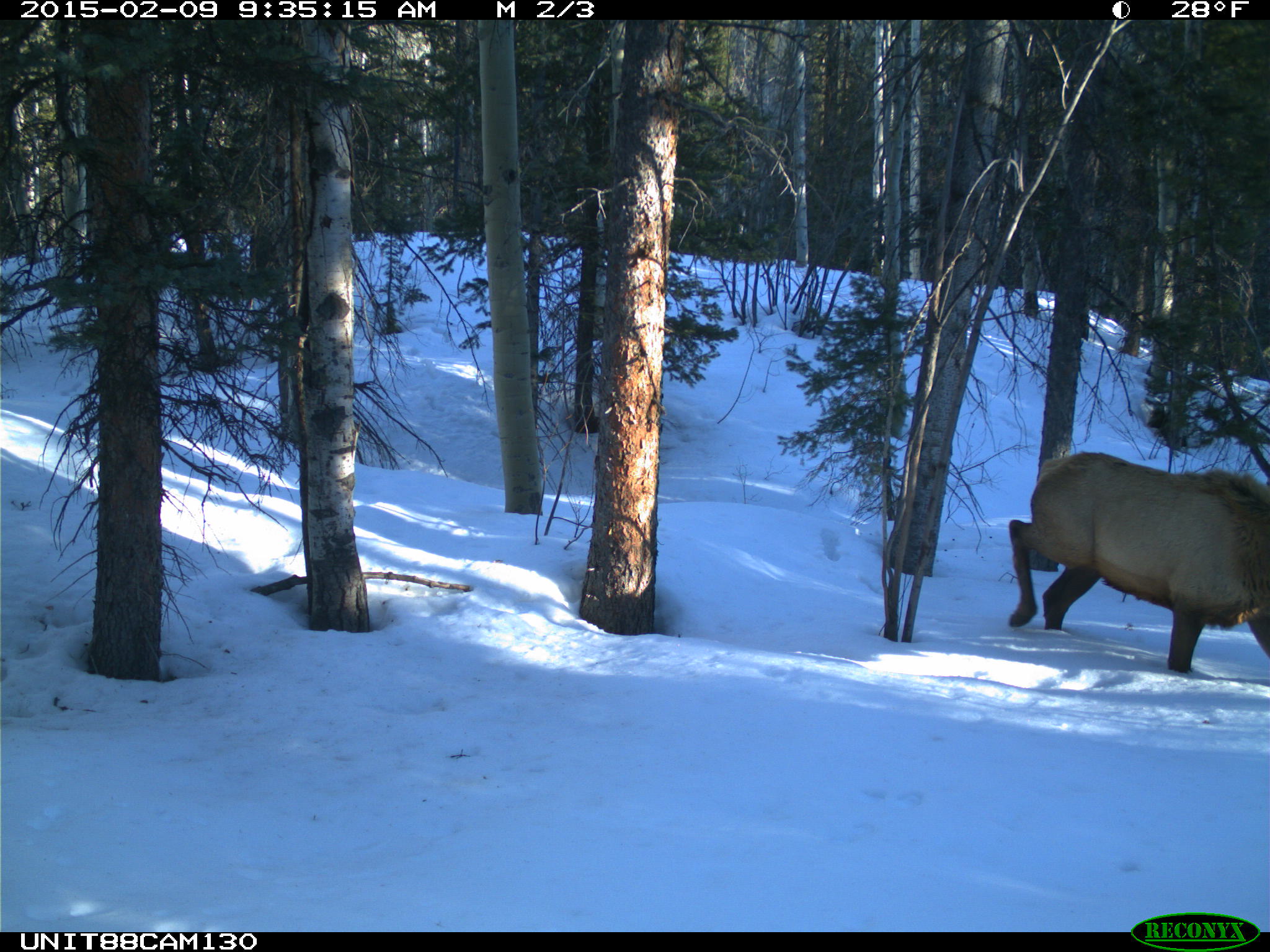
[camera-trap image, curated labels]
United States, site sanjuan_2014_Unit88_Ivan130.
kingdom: Animalia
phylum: Chordata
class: Mammalia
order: Artiodactyla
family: Cervidae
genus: Cervus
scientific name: Cervus elaphus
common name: red deer